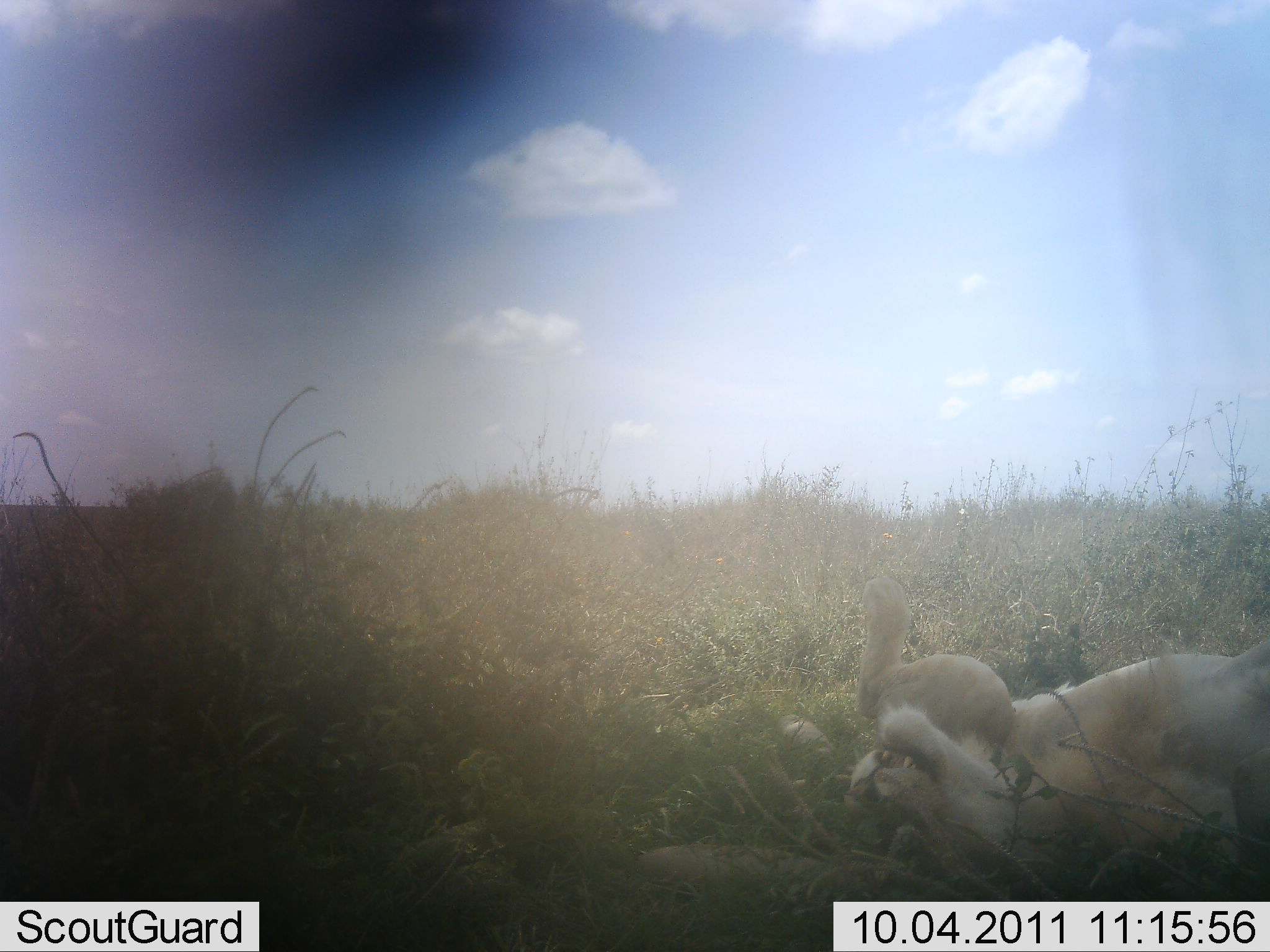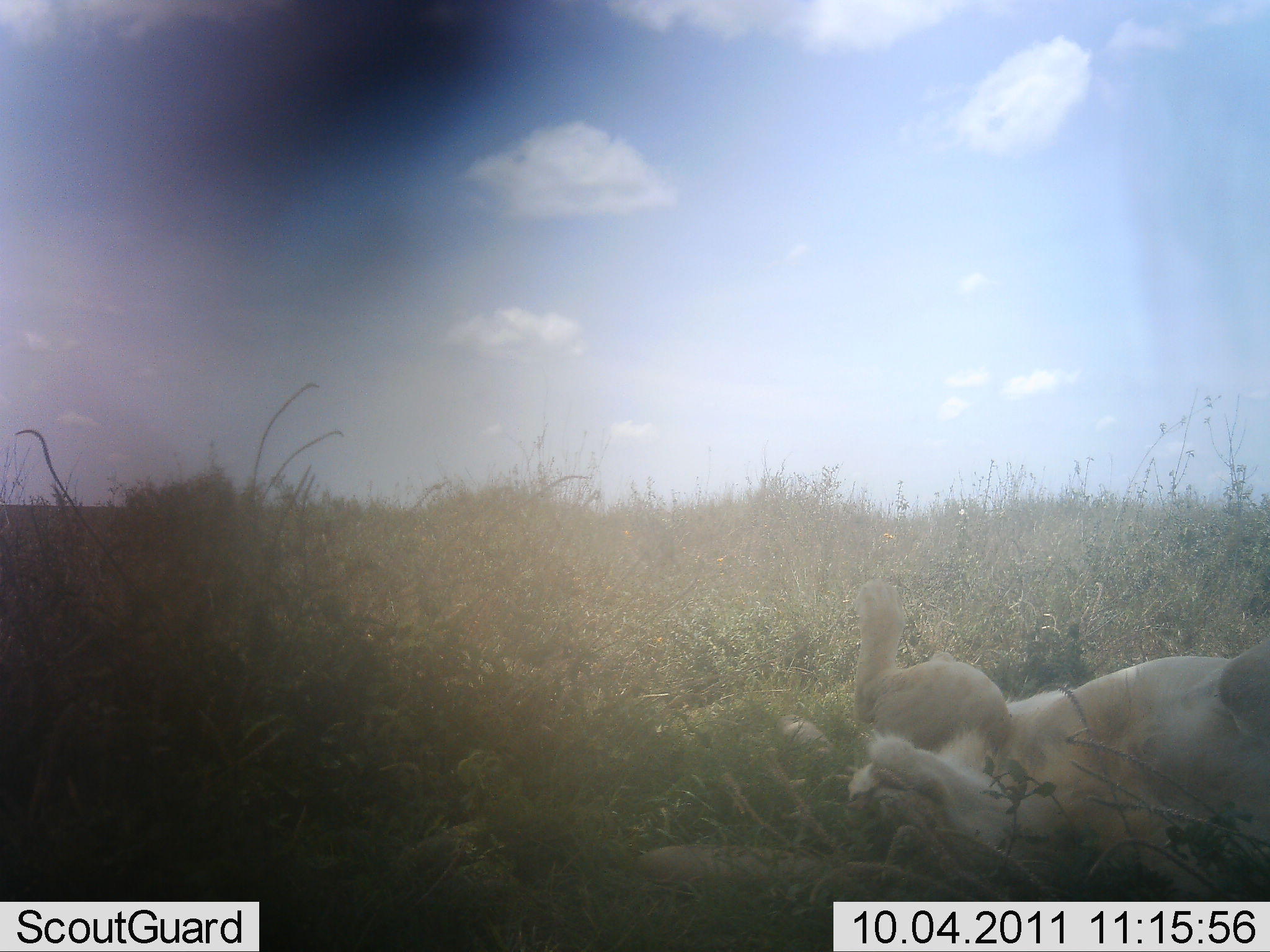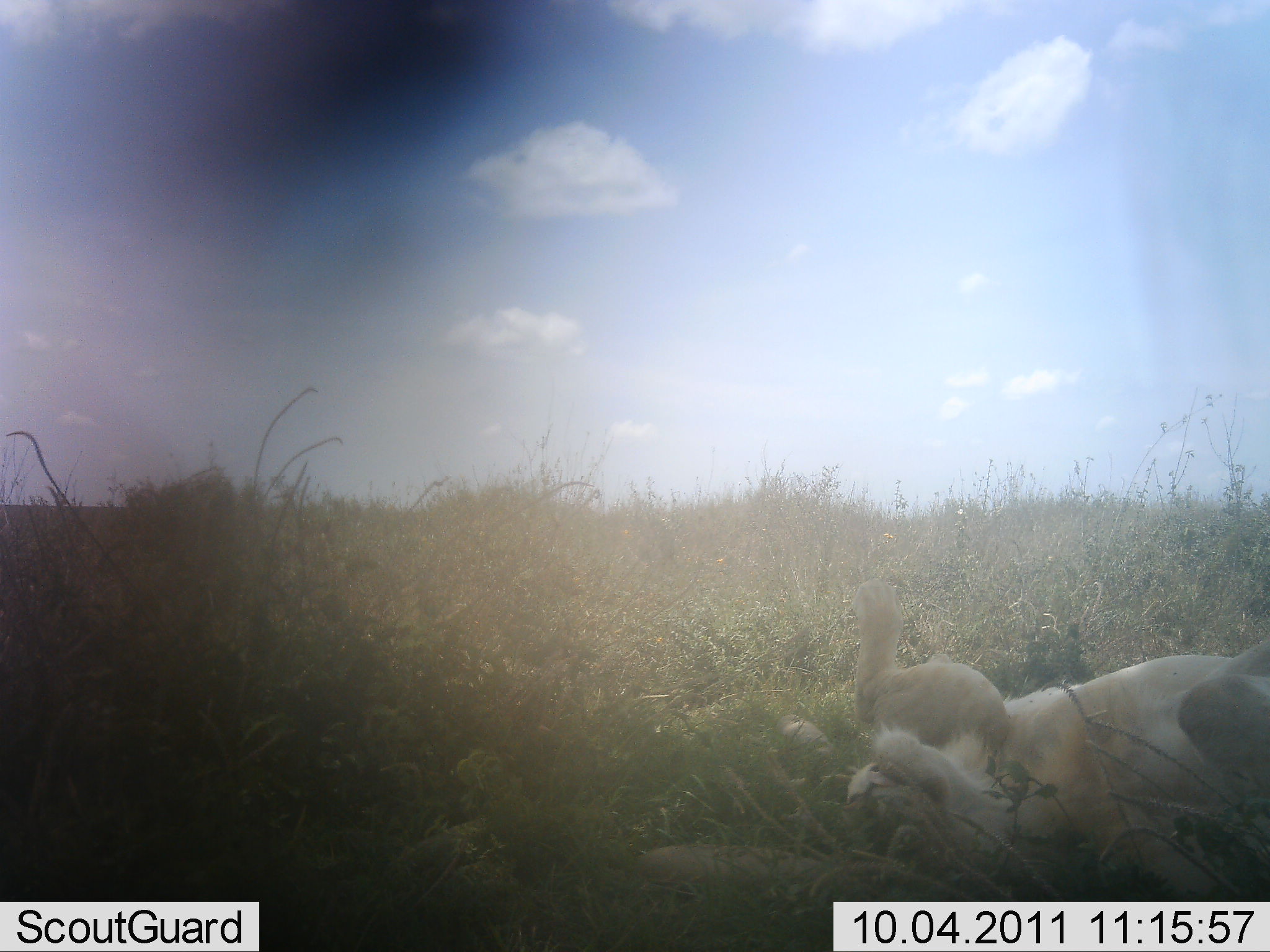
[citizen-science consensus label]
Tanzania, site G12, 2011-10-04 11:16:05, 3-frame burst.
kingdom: Animalia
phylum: Chordata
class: Mammalia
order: Carnivora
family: Felidae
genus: Panthera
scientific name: Panthera leo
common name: lion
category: lionfemale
Lionfemale (lion) (Panthera leo), count 1. Behavior (volunteer vote fractions): standing 0%, resting 85%, moving 23%, interacting 23%. Young present (vote fraction): 8%. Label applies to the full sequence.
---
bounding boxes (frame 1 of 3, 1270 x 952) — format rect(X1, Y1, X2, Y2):
animal: rect(855, 575, 1270, 881)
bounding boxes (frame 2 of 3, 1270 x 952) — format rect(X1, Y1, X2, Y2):
animal: rect(845, 578, 1270, 901)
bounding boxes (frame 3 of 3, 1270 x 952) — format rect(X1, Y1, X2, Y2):
animal: rect(845, 578, 1270, 902)